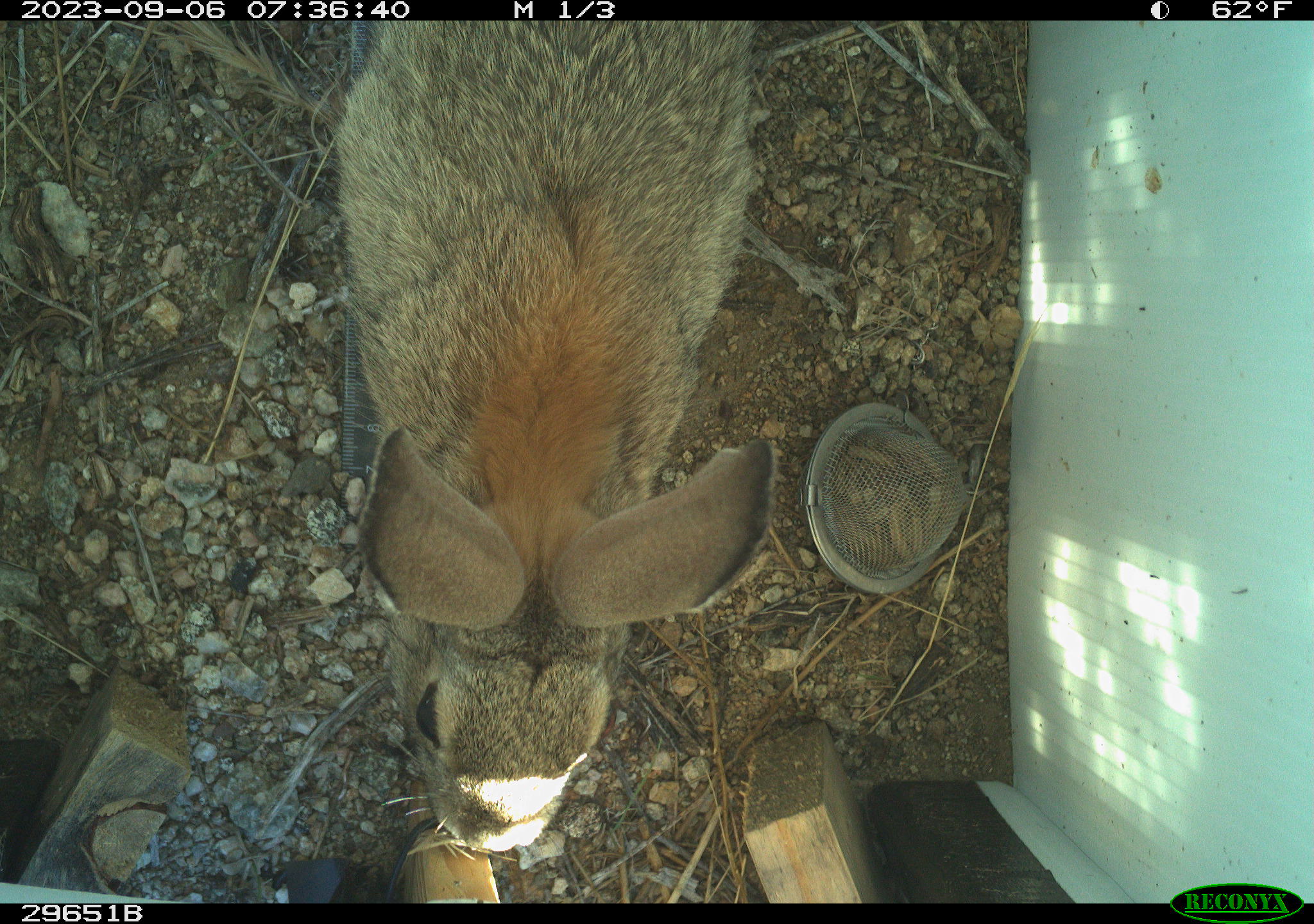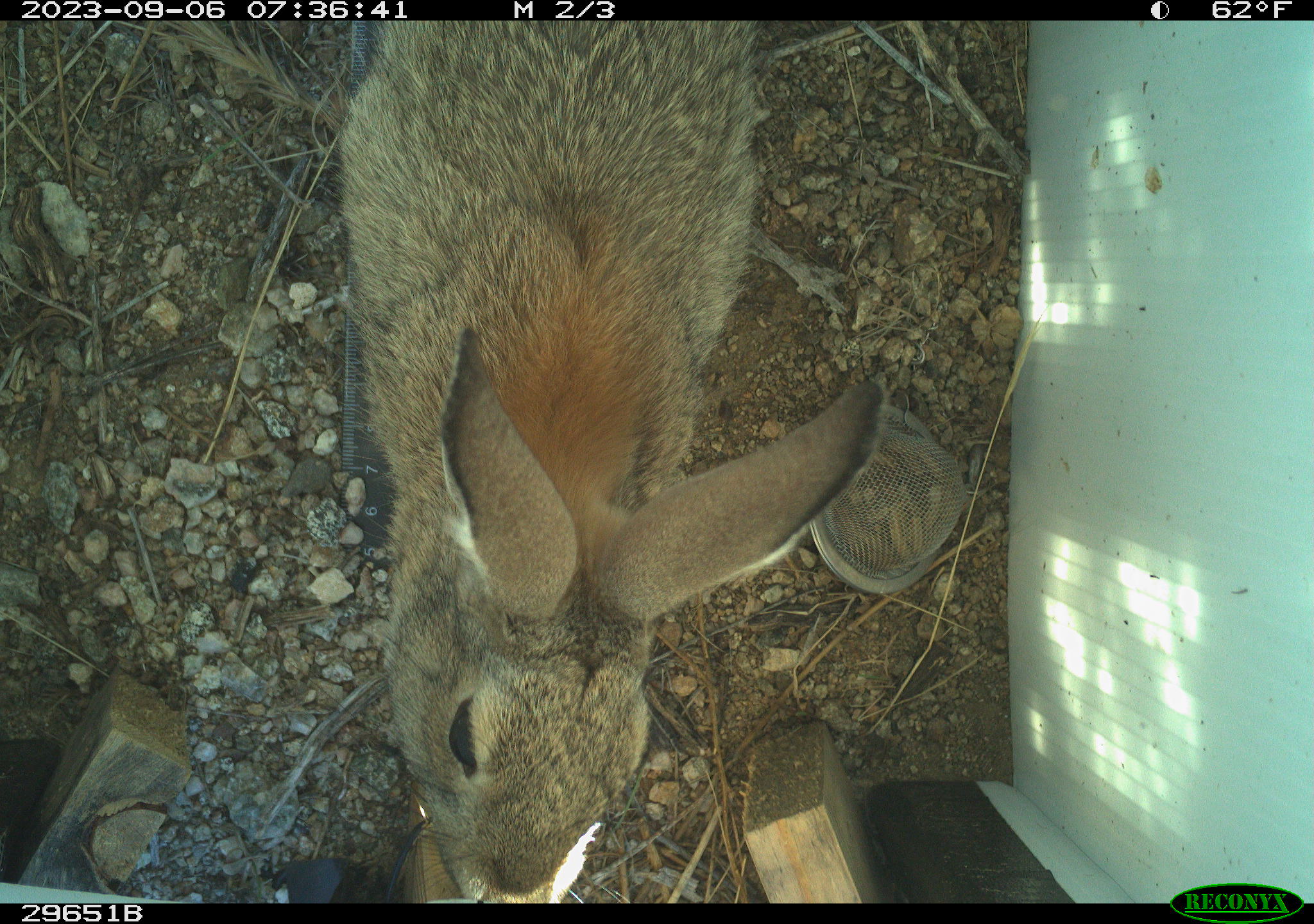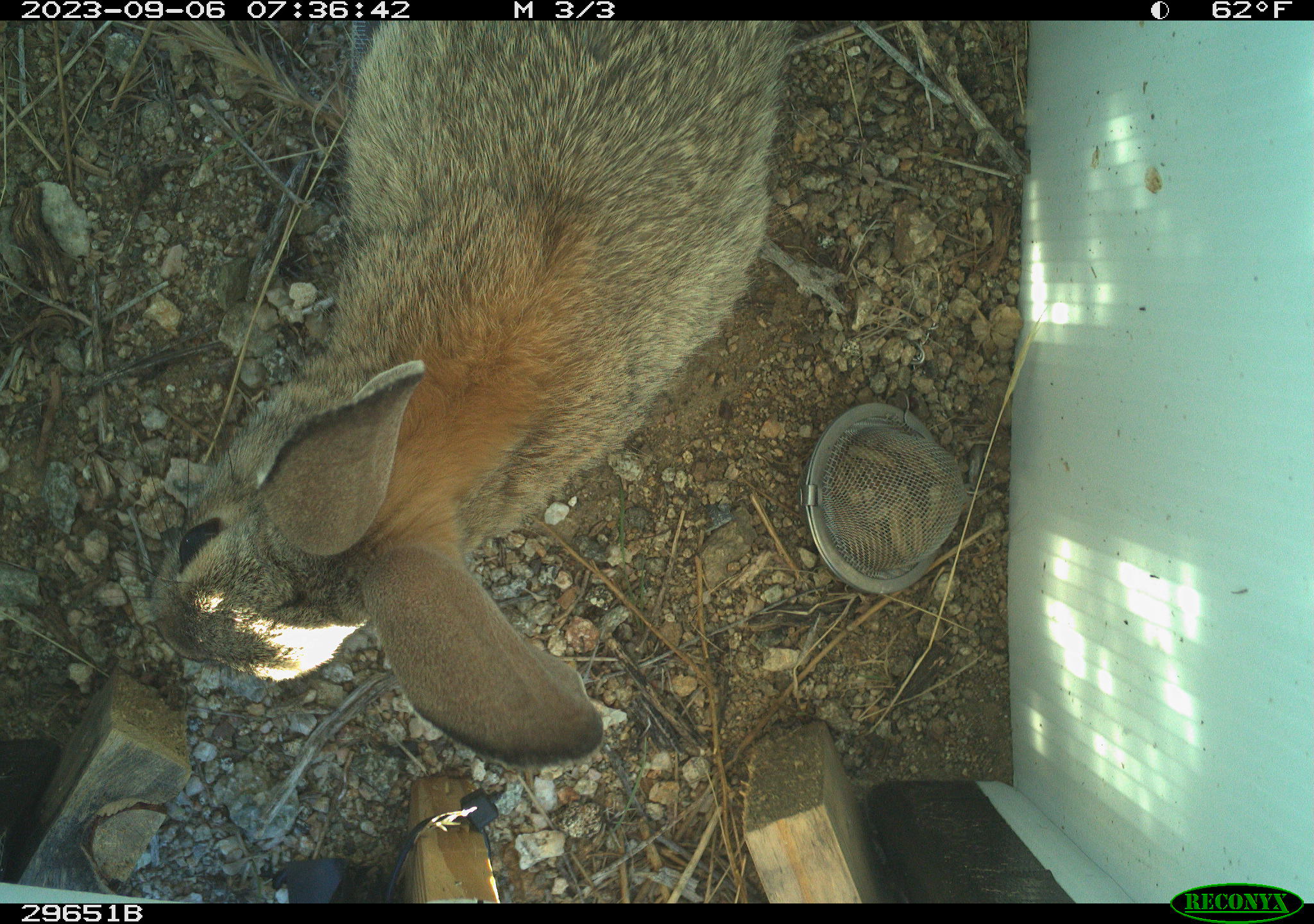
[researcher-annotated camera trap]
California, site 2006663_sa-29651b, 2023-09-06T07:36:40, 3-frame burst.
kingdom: Animalia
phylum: Chordata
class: Mammalia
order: Lagomorpha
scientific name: Lagomorpha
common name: hares, rabbits, and pikas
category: lagomorpha order